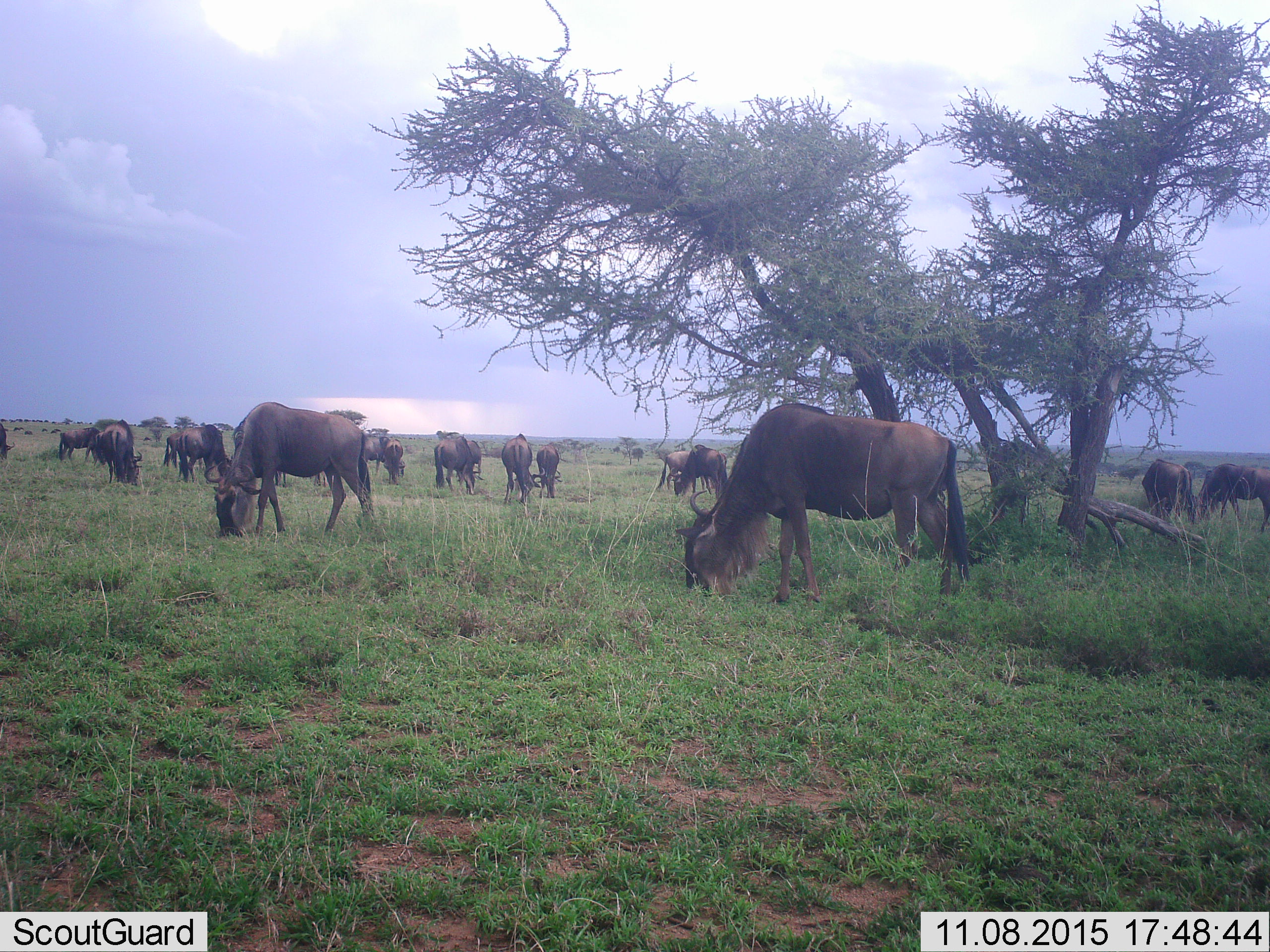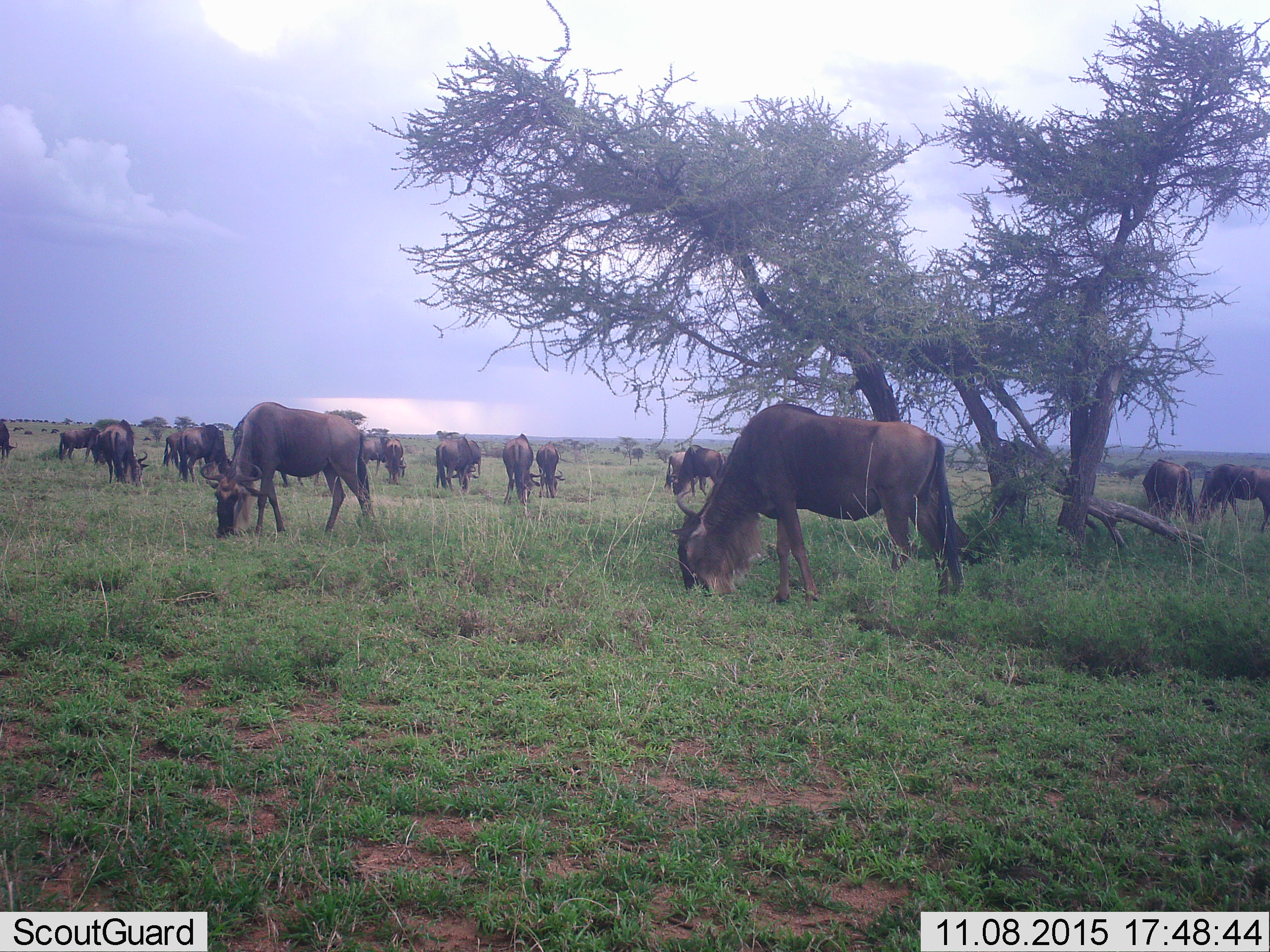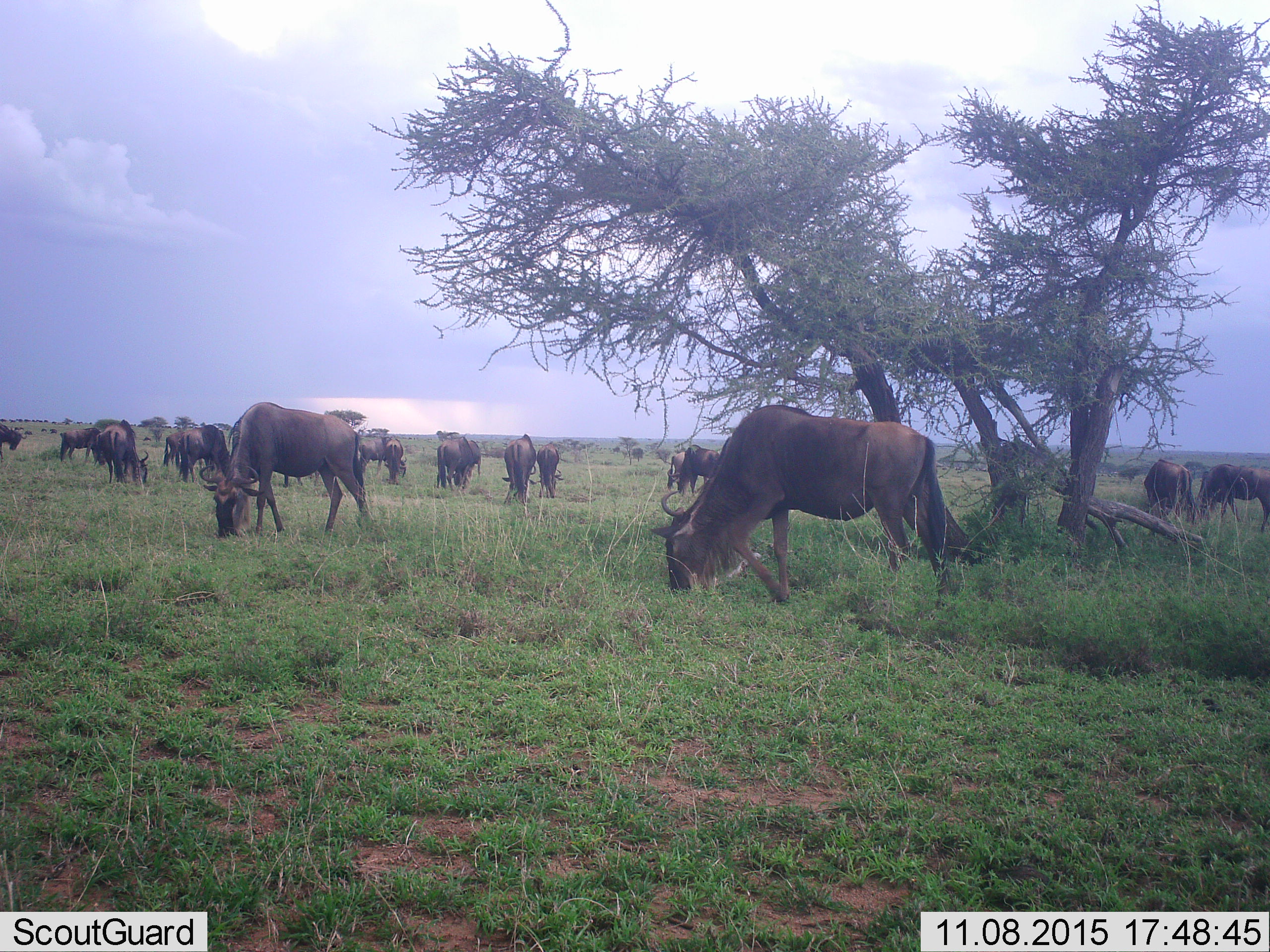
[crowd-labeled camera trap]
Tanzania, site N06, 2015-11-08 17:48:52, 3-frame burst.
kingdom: Animalia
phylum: Chordata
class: Mammalia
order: Artiodactyla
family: Bovidae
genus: Connochaetes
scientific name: Connochaetes taurinus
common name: blue wildebeest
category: wildebeest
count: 11-50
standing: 67%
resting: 0%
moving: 56%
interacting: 0%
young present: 11%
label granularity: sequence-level